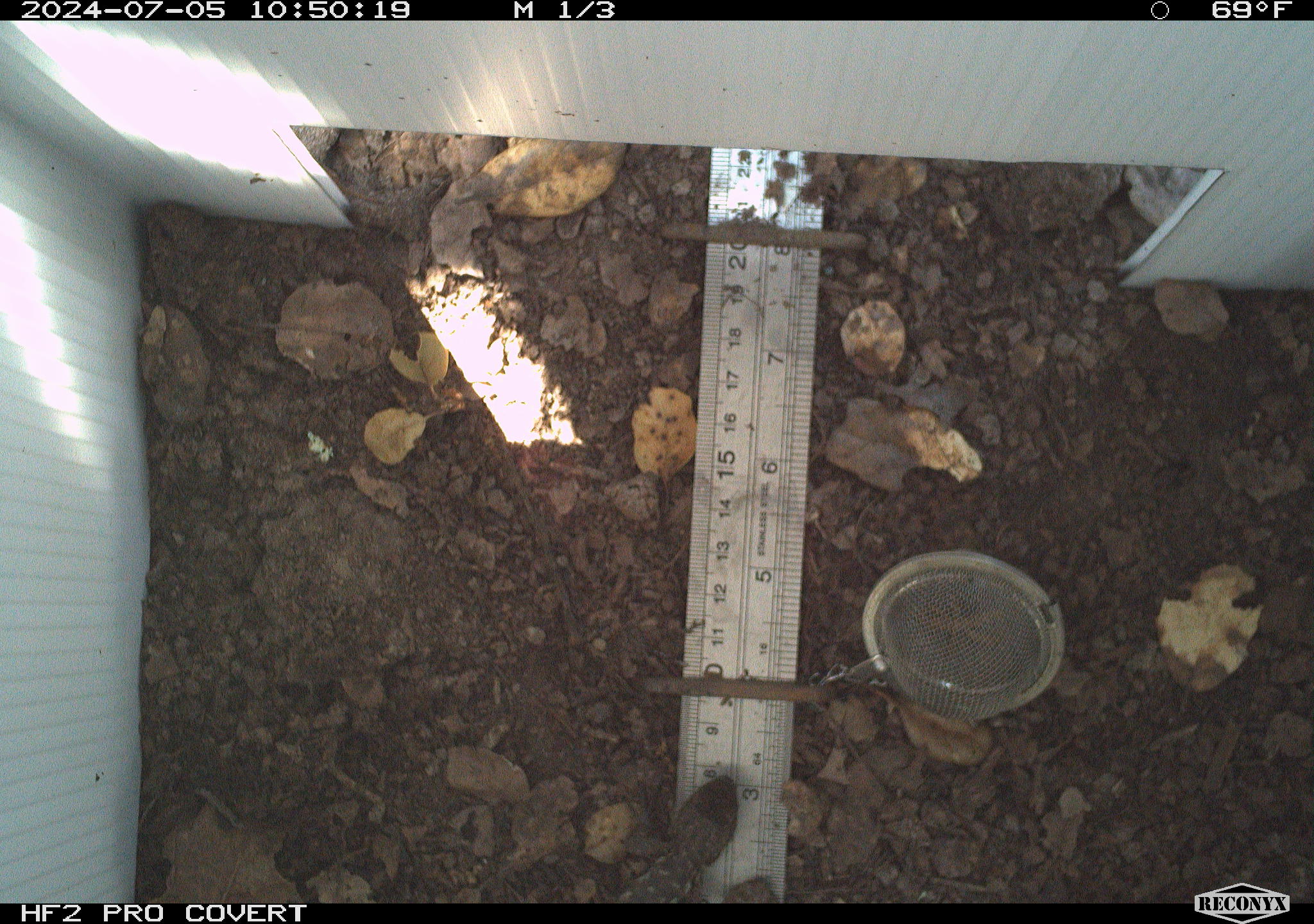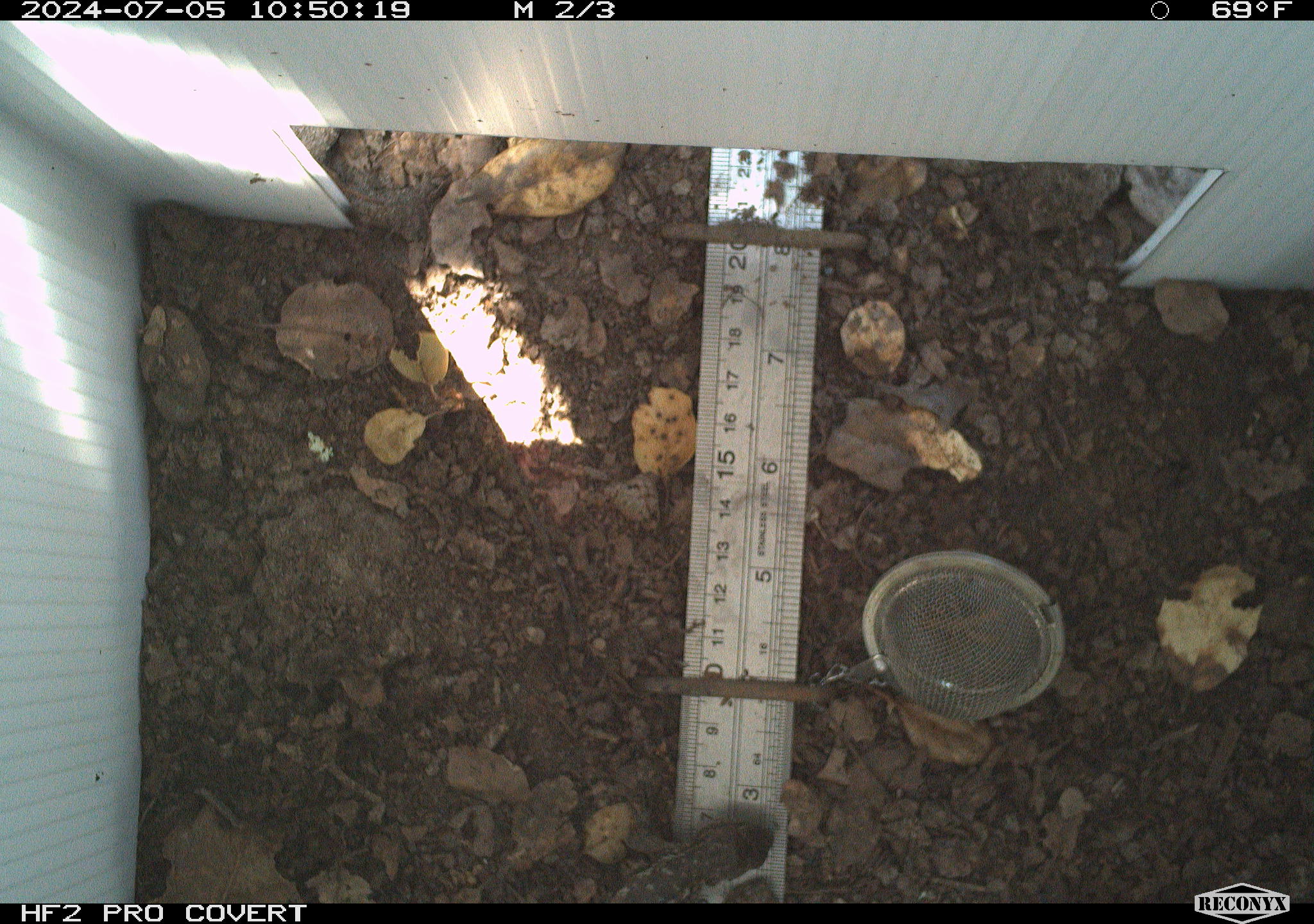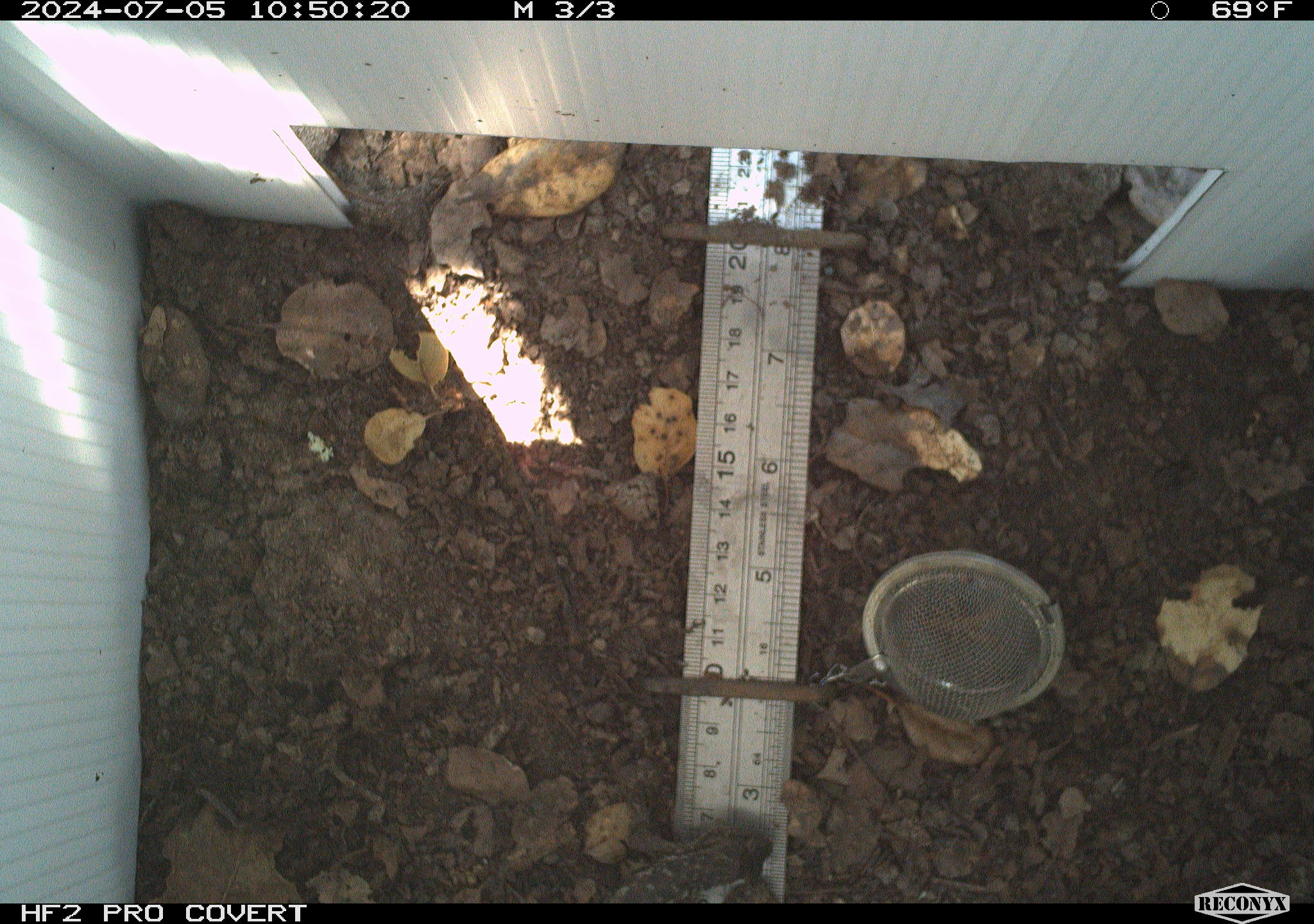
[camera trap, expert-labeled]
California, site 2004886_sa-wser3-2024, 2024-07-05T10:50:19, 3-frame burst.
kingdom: Animalia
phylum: Chordata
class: Reptilia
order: Squamata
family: Phrynosomatidae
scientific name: Phrynosomatidae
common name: phrynosomatid lizards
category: phrynosomatidae family